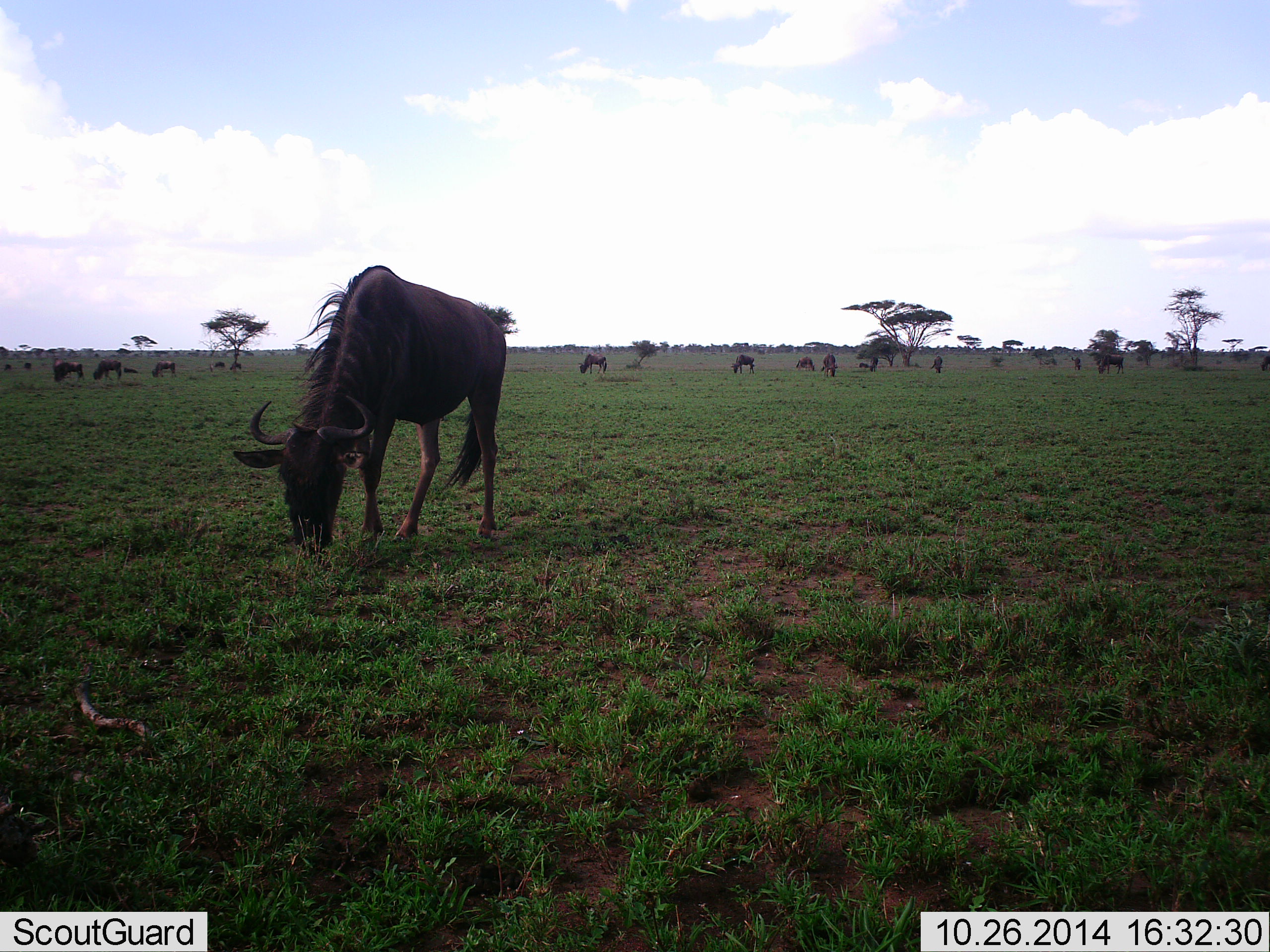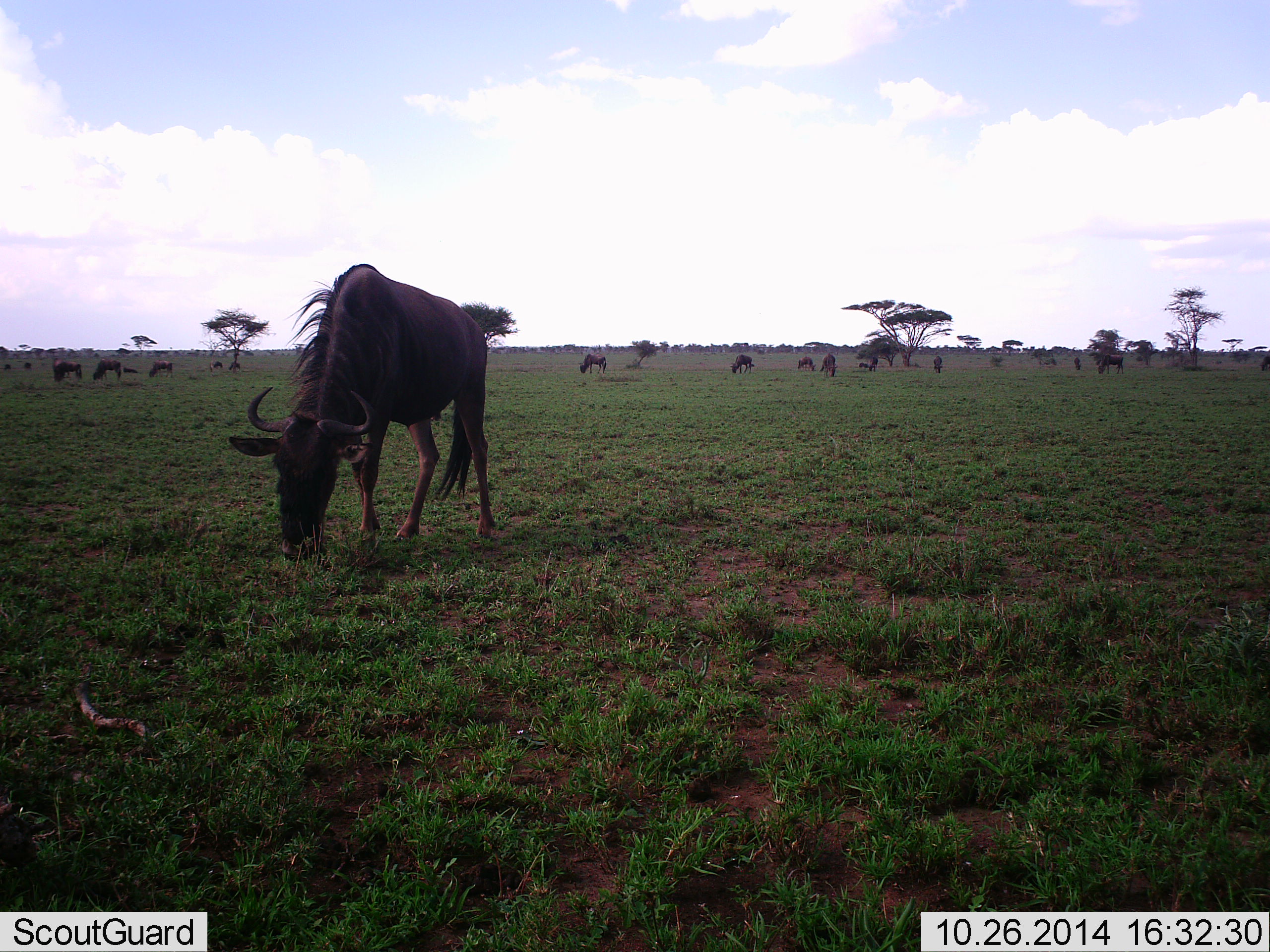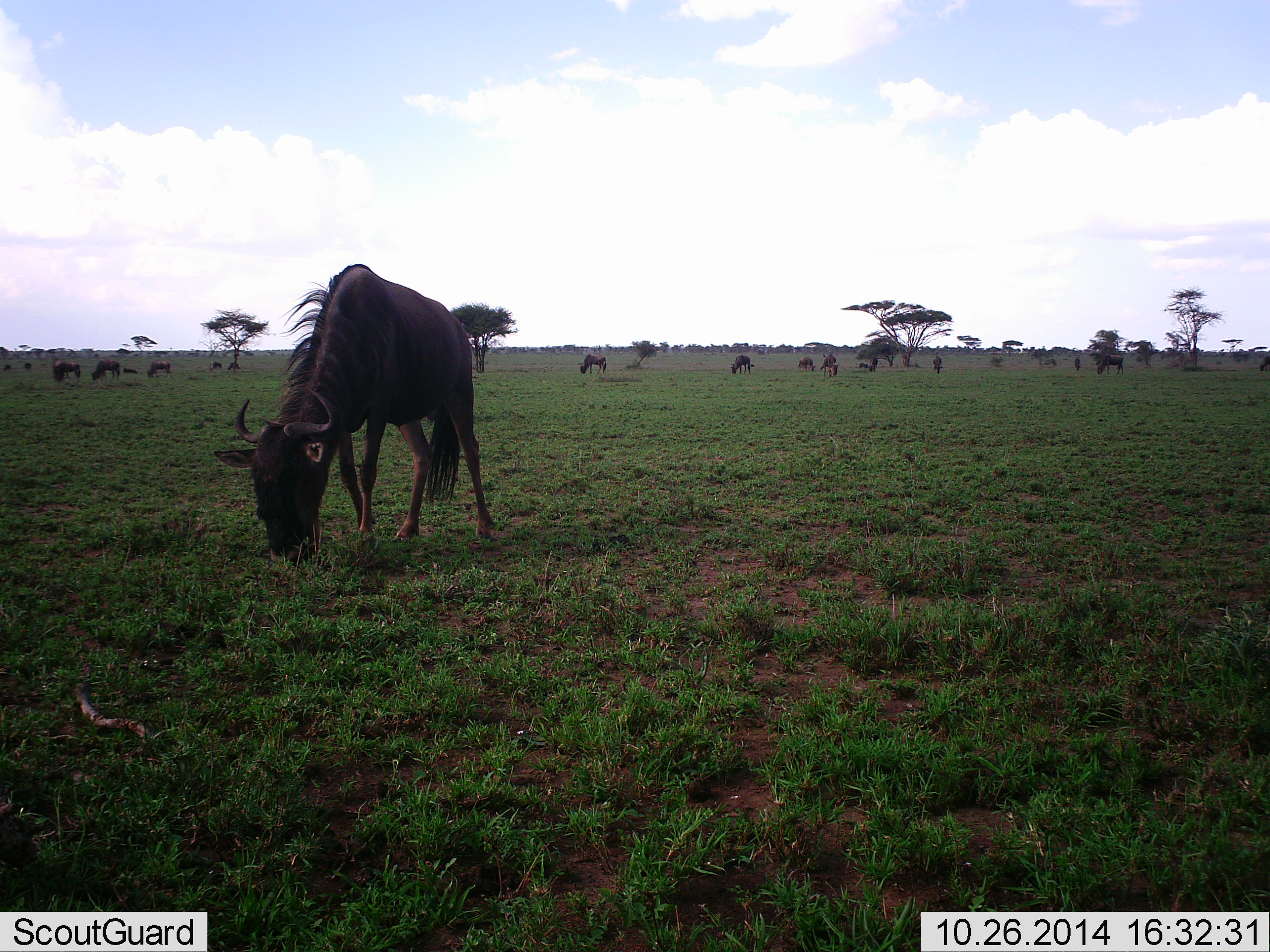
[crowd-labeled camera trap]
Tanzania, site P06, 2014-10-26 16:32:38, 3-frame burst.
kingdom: Animalia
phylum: Chordata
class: Mammalia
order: Artiodactyla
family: Bovidae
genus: Connochaetes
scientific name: Connochaetes taurinus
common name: blue wildebeest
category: wildebeest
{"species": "wildebeest (blue wildebeest) (Connochaetes taurinus)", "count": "11-50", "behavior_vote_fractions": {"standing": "30%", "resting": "0%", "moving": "30%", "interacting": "0%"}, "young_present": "10%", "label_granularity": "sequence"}